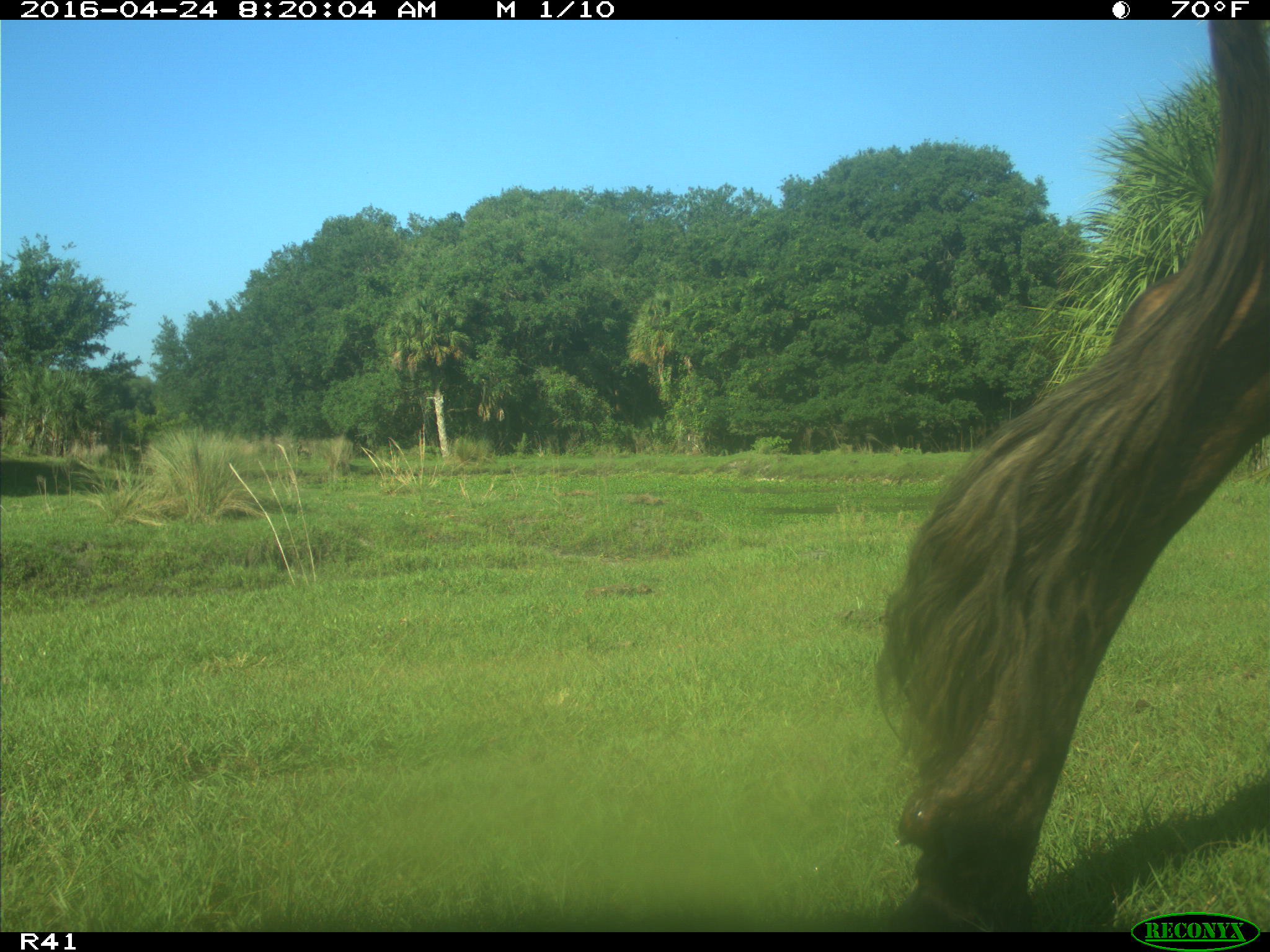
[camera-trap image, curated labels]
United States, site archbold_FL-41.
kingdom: Animalia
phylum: Chordata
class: Mammalia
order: Artiodactyla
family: Bovidae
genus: Bos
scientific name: Bos taurus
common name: domestic cow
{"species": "Bos taurus (domestic cow)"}